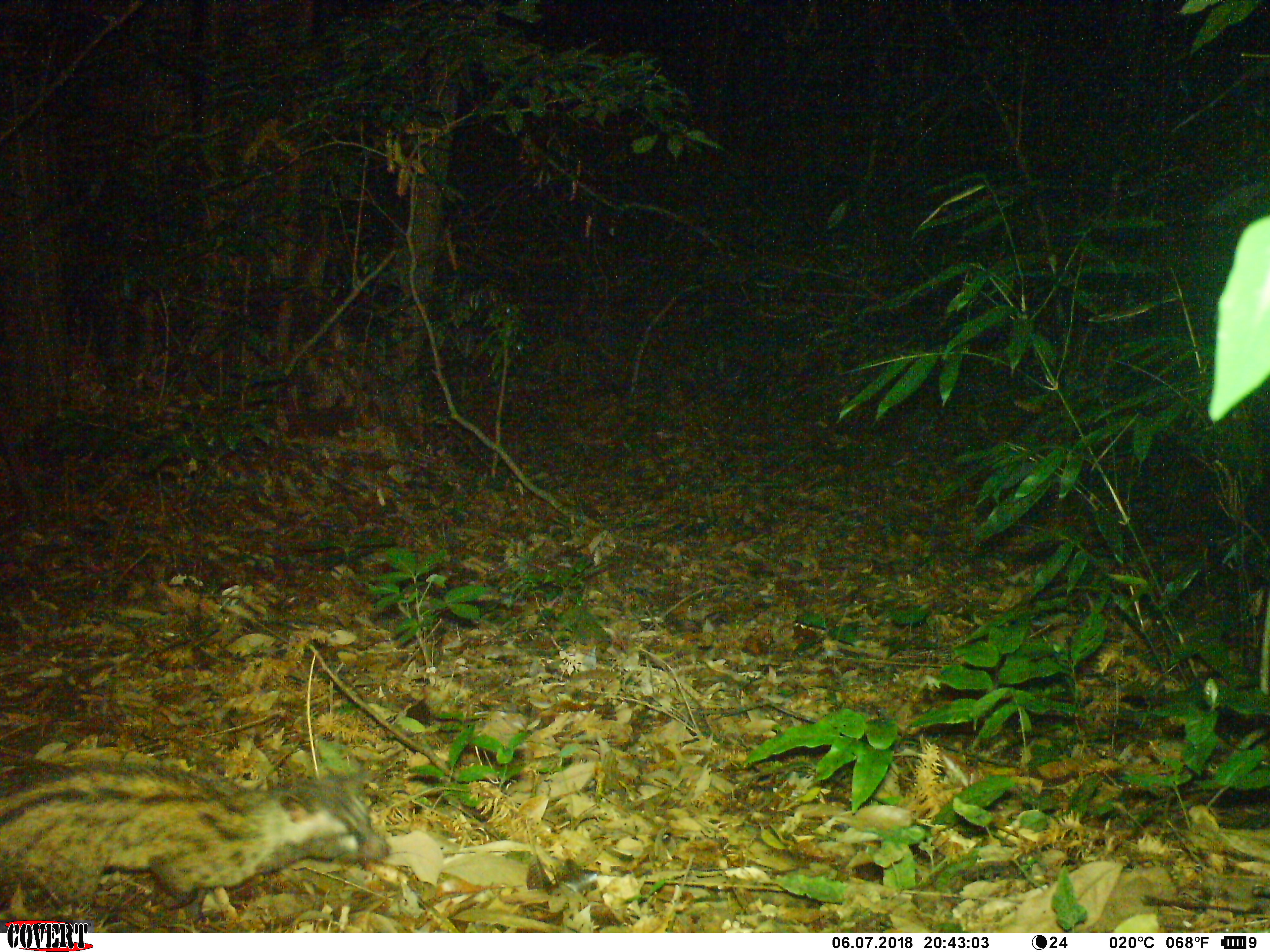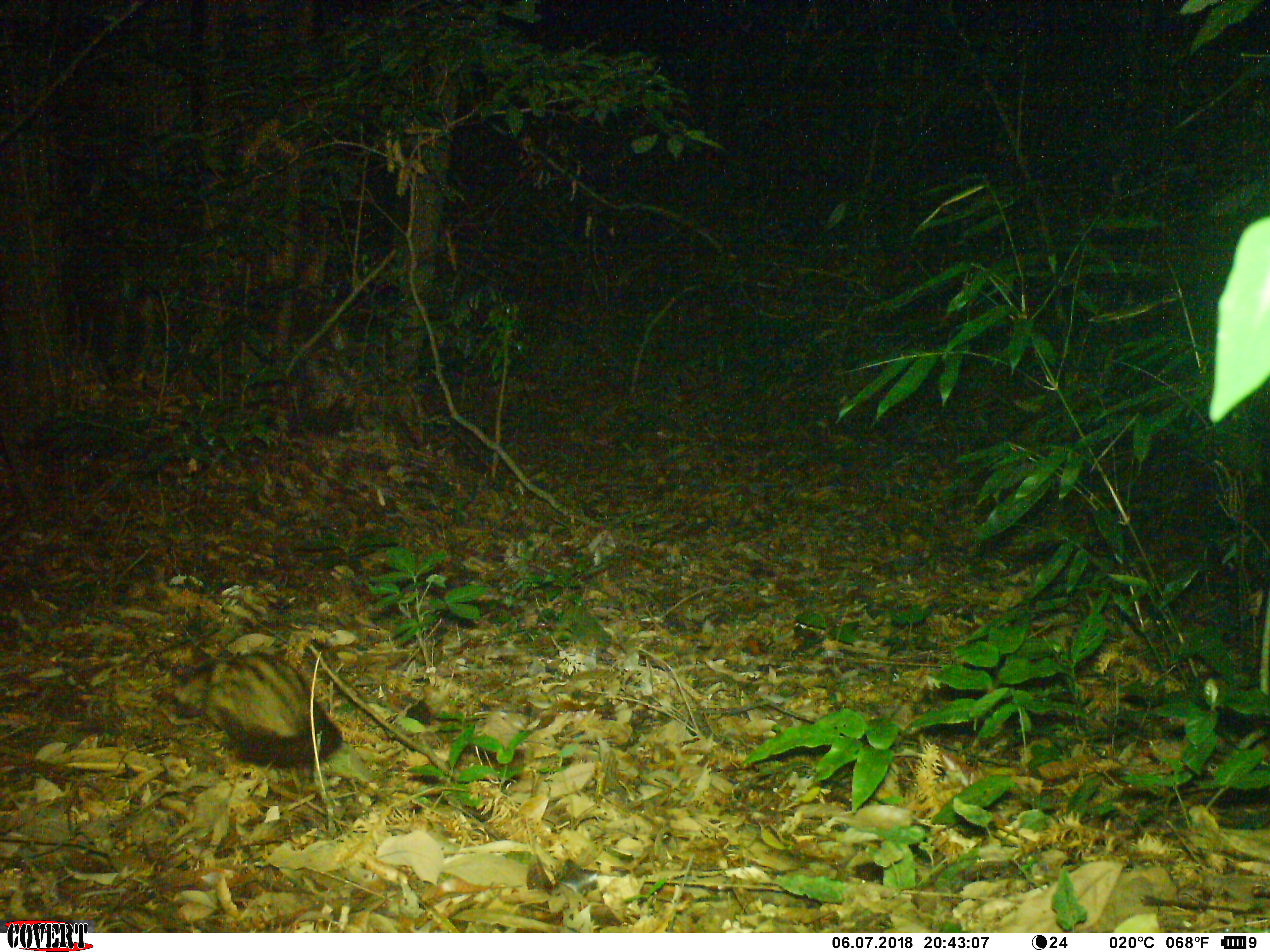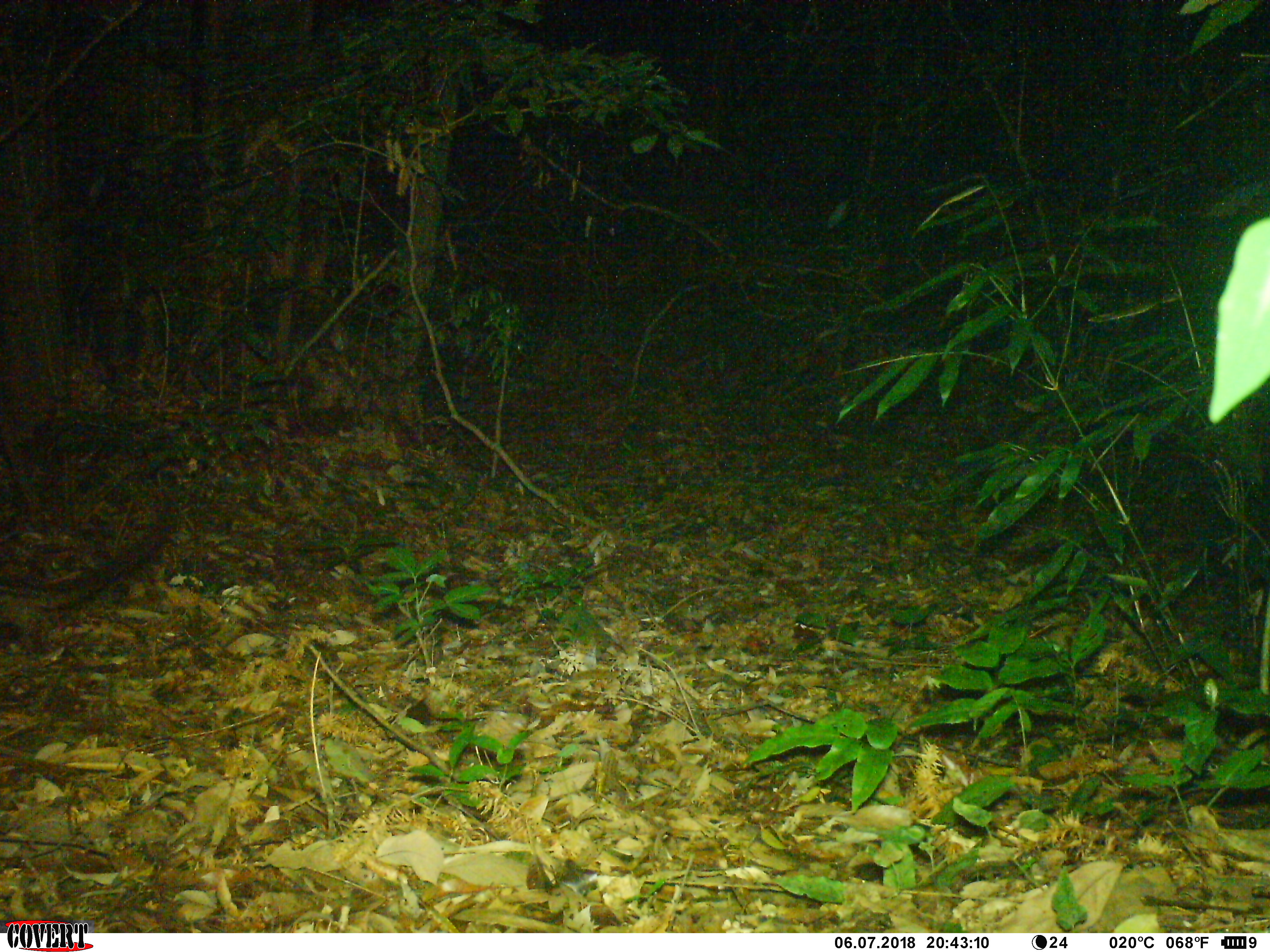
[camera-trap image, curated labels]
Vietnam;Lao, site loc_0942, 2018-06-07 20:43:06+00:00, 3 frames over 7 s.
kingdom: Animalia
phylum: Chordata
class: Mammalia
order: Carnivora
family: Viverridae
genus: Paradoxurus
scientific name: Paradoxurus hermaphroditus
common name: common palm civet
Common palm civet (Paradoxurus hermaphroditus). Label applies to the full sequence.